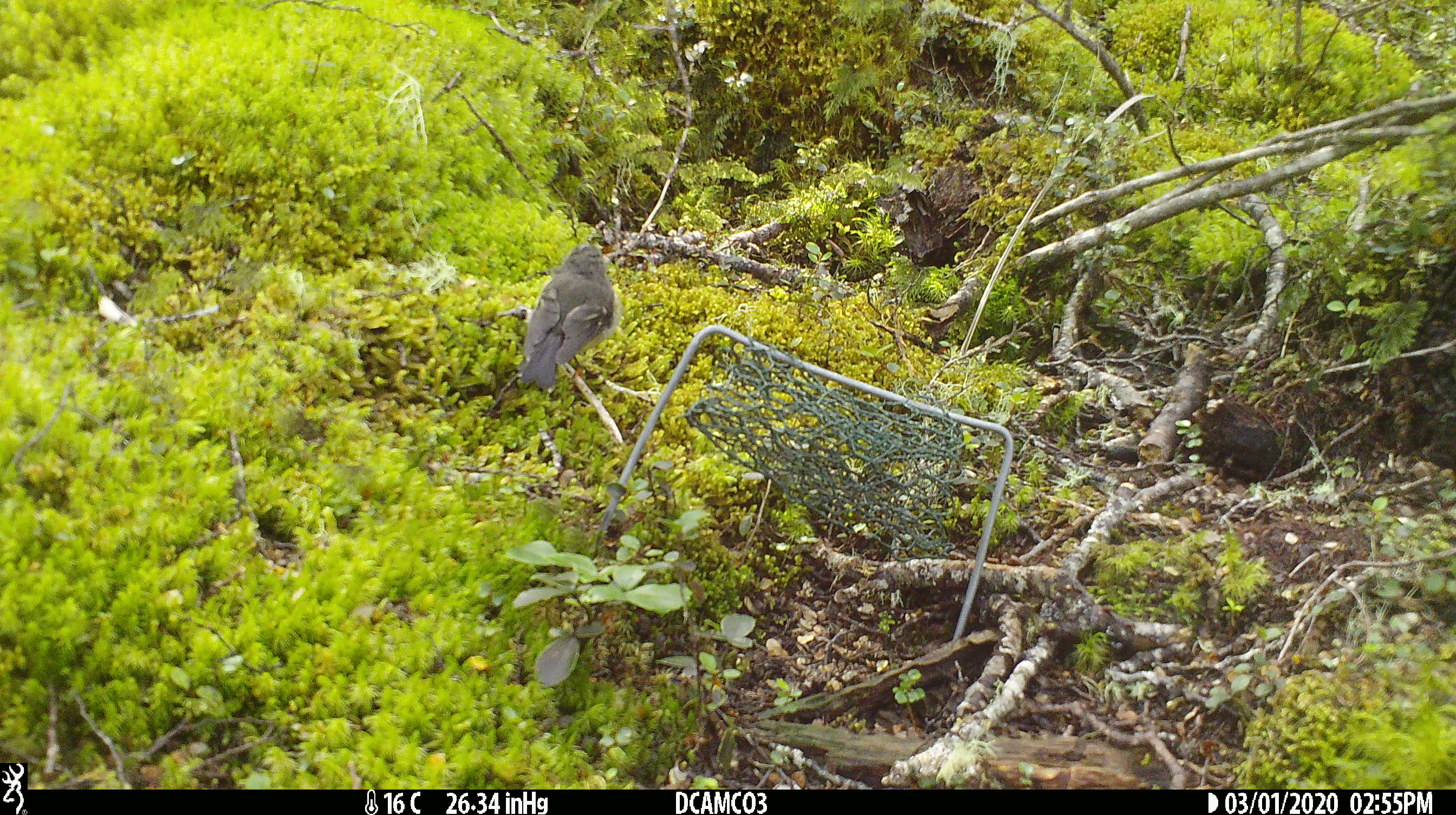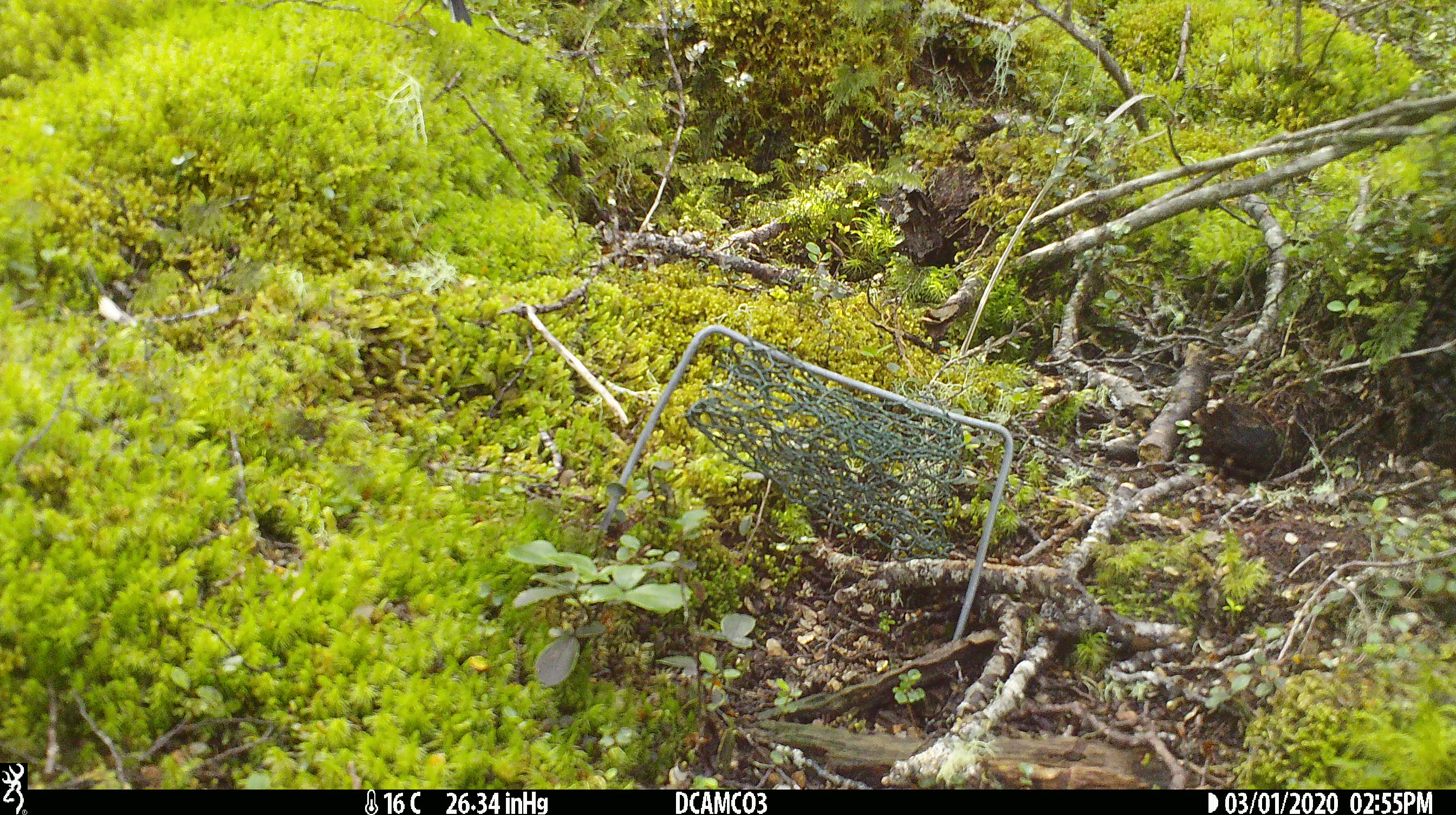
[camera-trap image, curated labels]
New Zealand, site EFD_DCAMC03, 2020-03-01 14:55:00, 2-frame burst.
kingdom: Animalia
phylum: Chordata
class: Aves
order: Passeriformes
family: Petroicidae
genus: Petroica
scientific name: Petroica macrocephala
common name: tomtit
Tomtit (Petroica macrocephala).